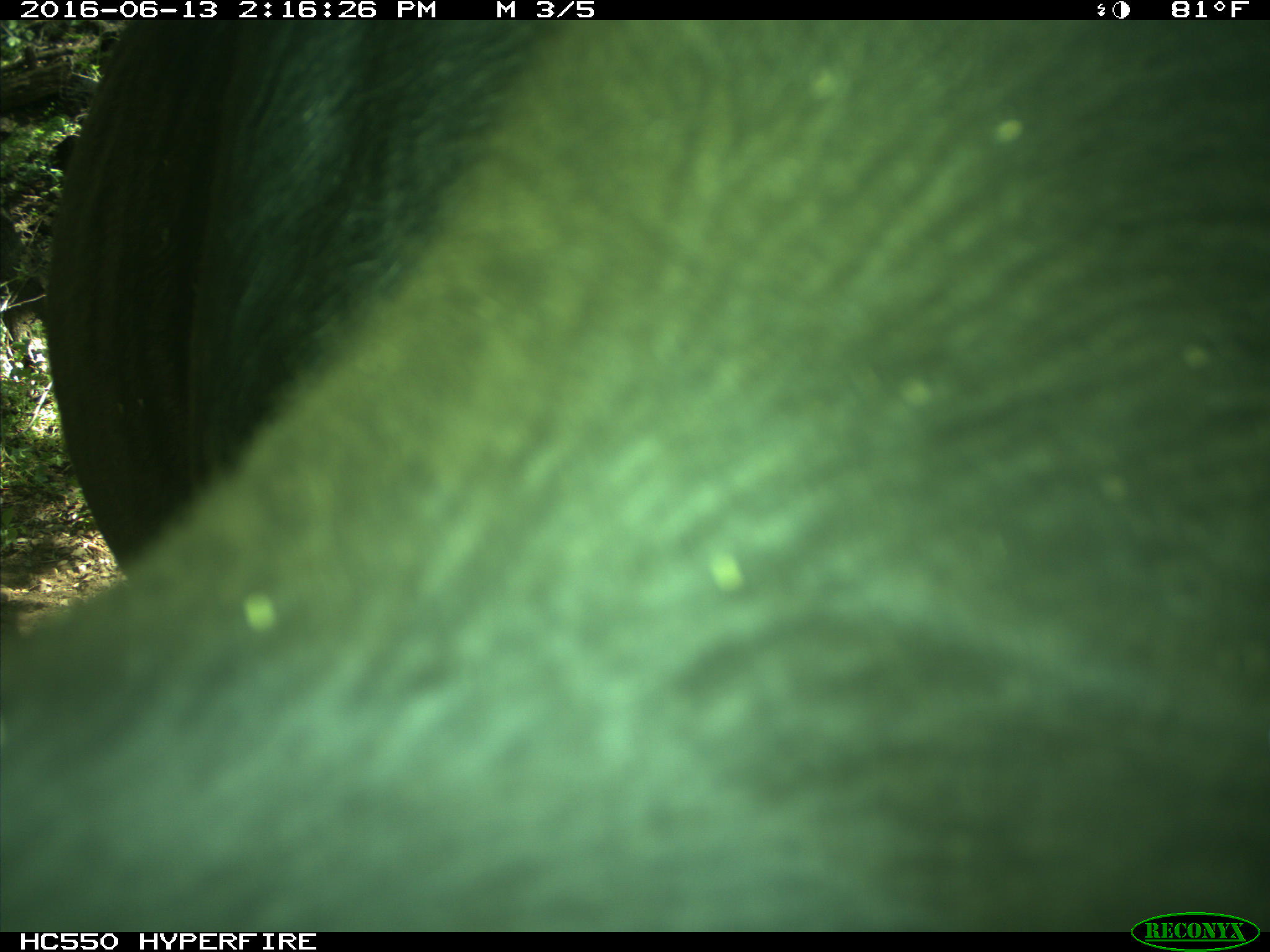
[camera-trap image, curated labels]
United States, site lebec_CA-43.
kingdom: Animalia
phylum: Chordata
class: Mammalia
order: Artiodactyla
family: Bovidae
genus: Bos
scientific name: Bos taurus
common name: domestic cow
Bos taurus (domestic cow).